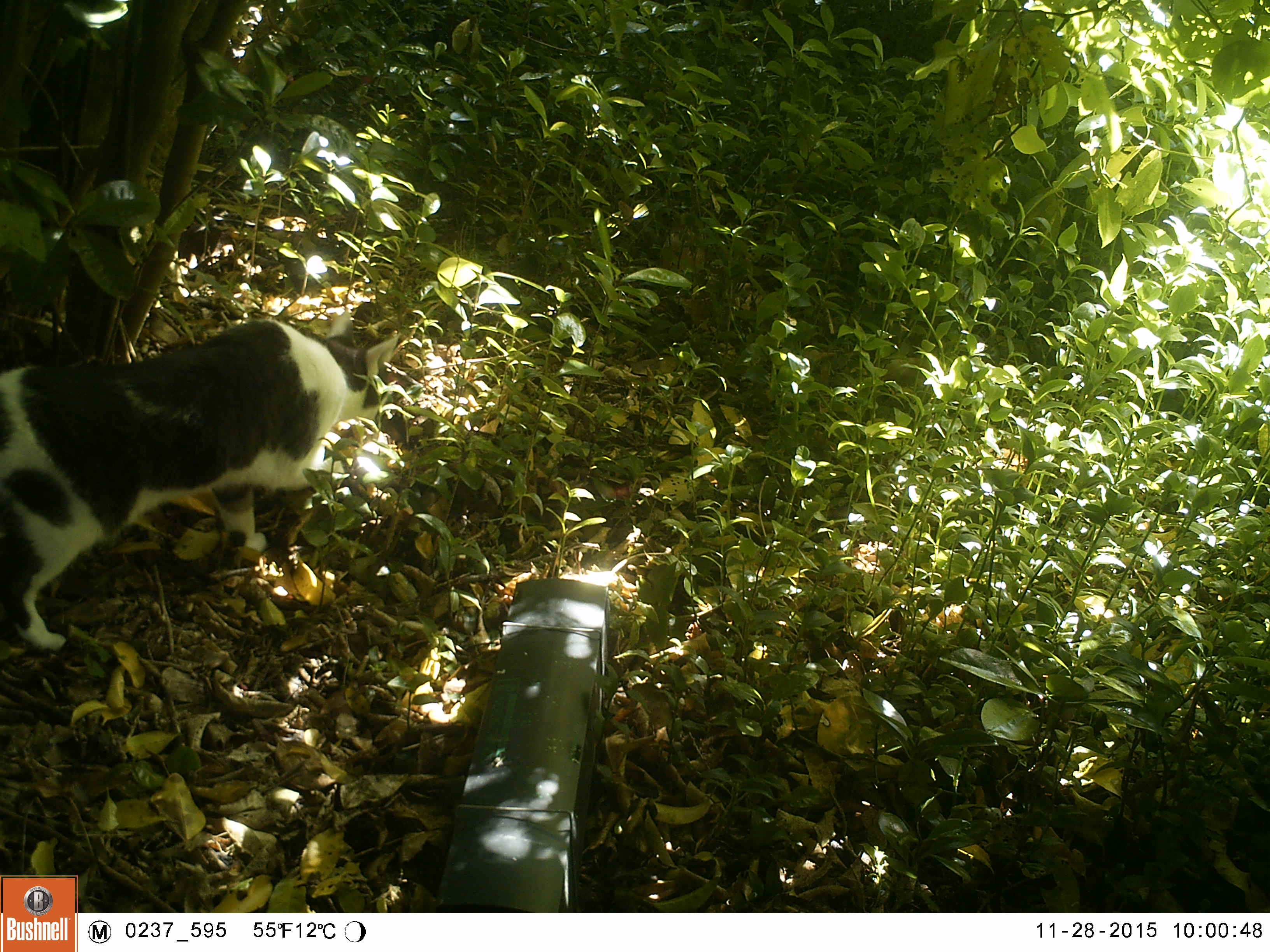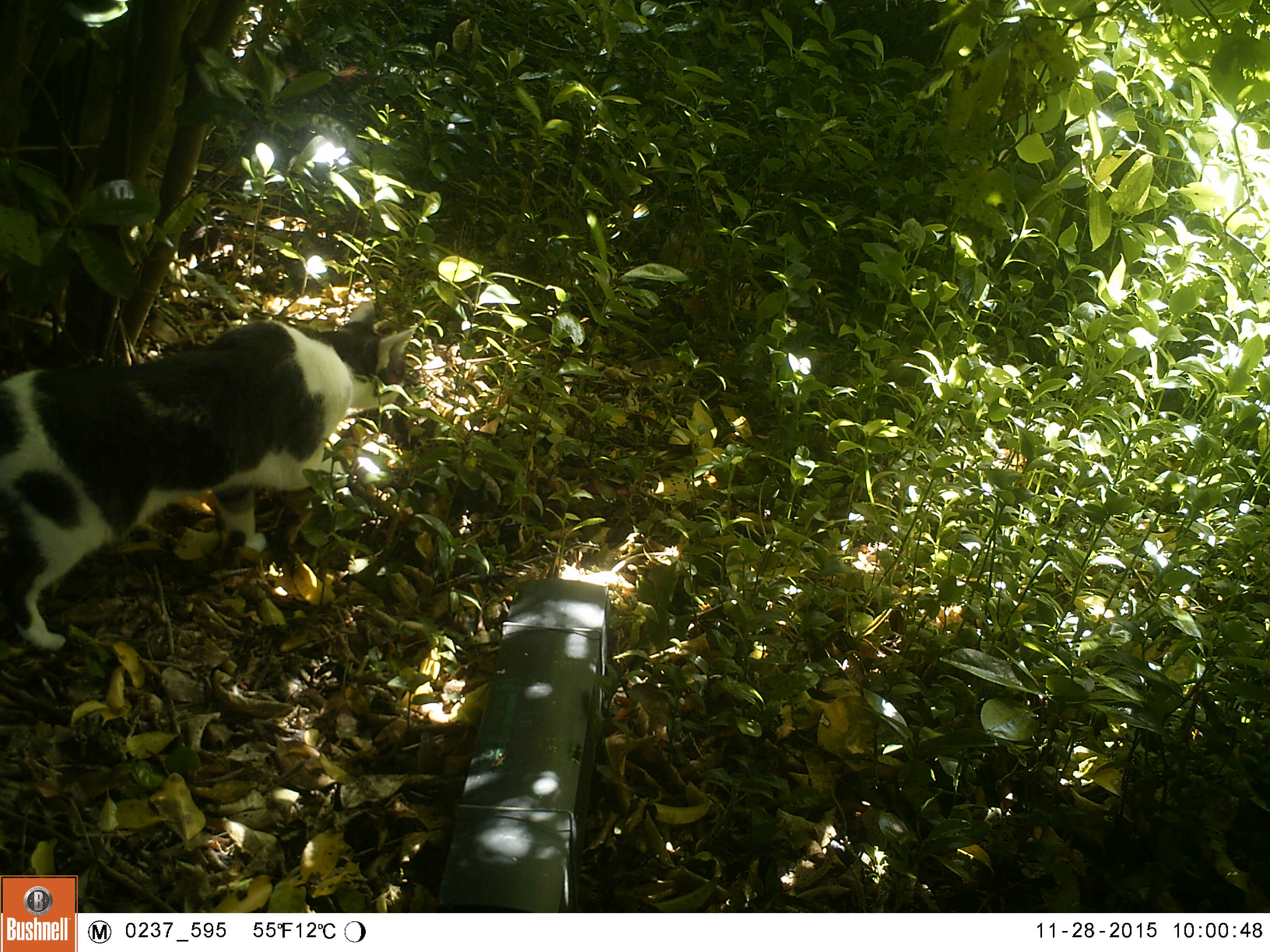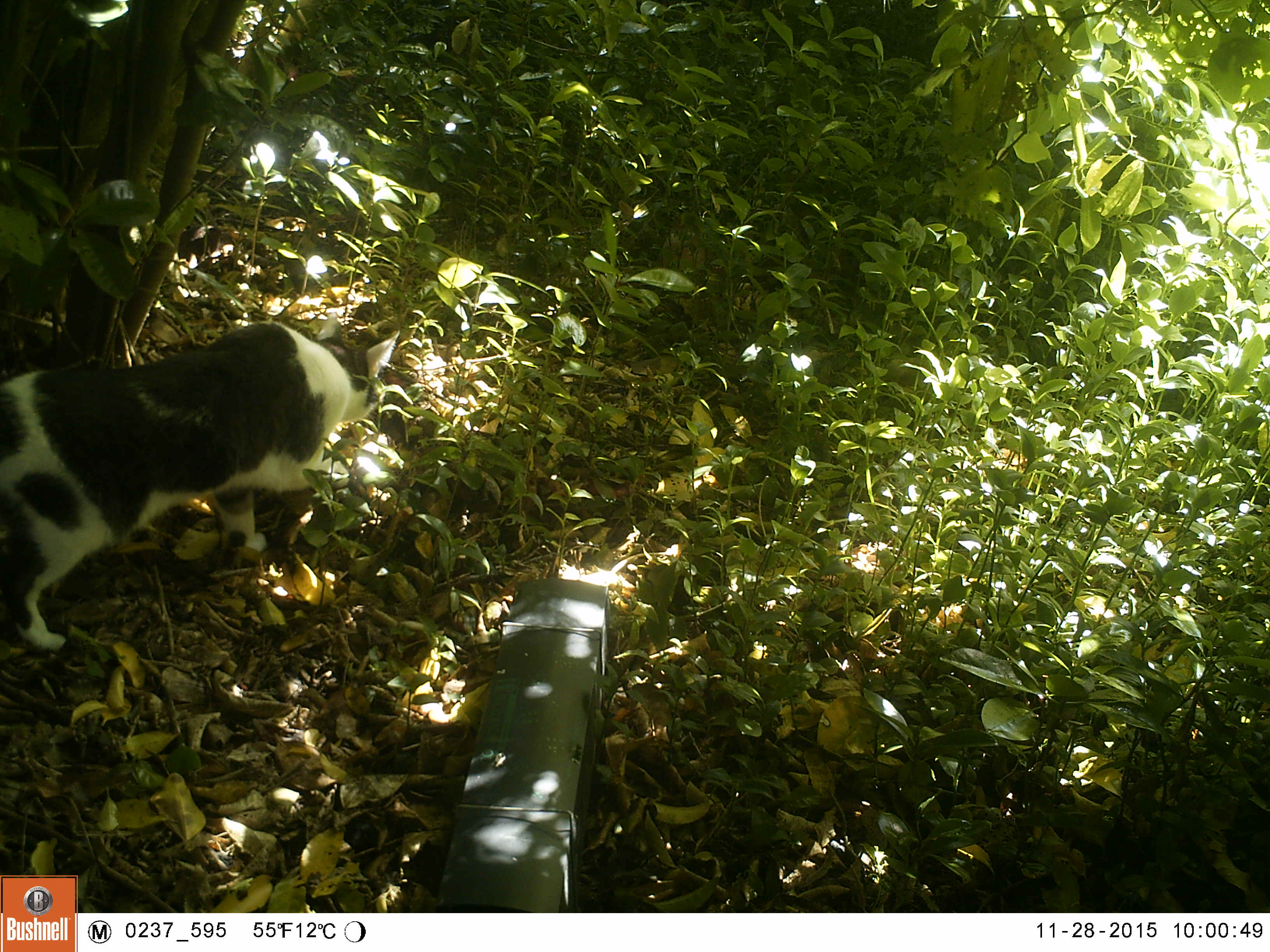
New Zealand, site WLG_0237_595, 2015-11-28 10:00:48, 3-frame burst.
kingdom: Animalia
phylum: Chordata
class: Mammalia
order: Carnivora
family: Felidae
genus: Felis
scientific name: Felis catus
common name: domestic cat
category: cat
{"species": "cat (domestic cat) (Felis catus)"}